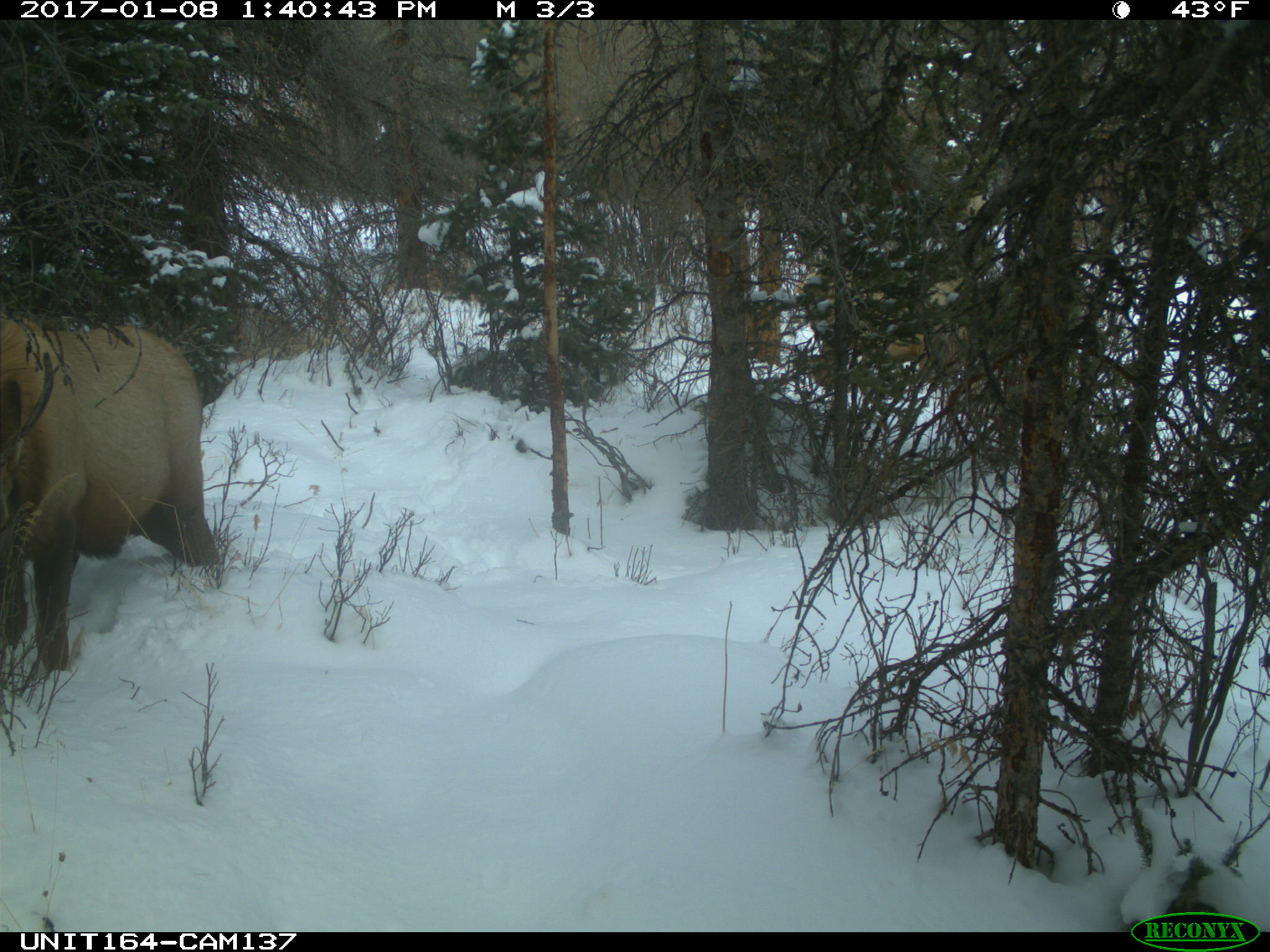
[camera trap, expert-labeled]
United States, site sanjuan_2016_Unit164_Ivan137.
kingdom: Animalia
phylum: Chordata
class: Mammalia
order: Artiodactyla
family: Cervidae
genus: Cervus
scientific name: Cervus elaphus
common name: red deer